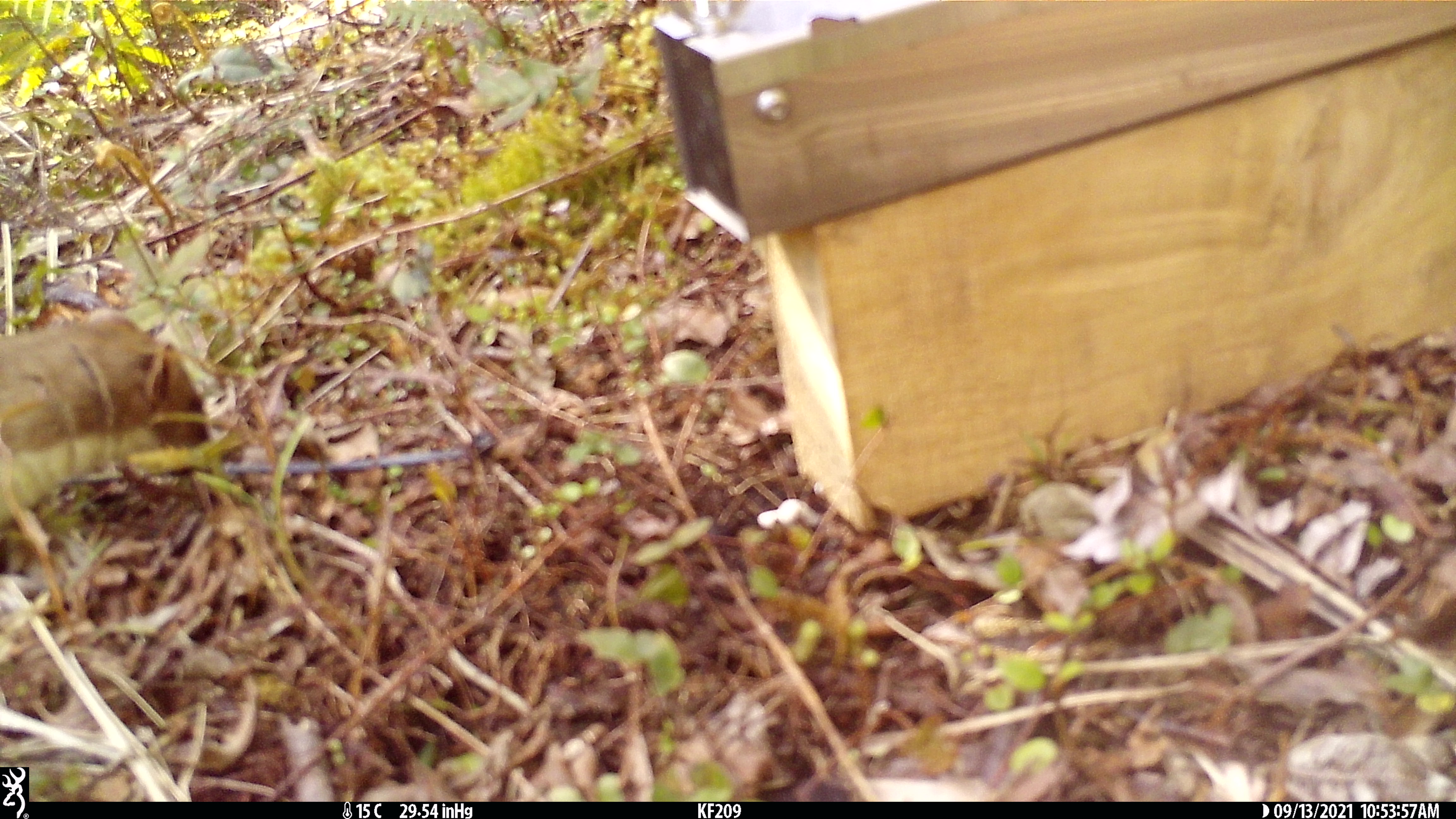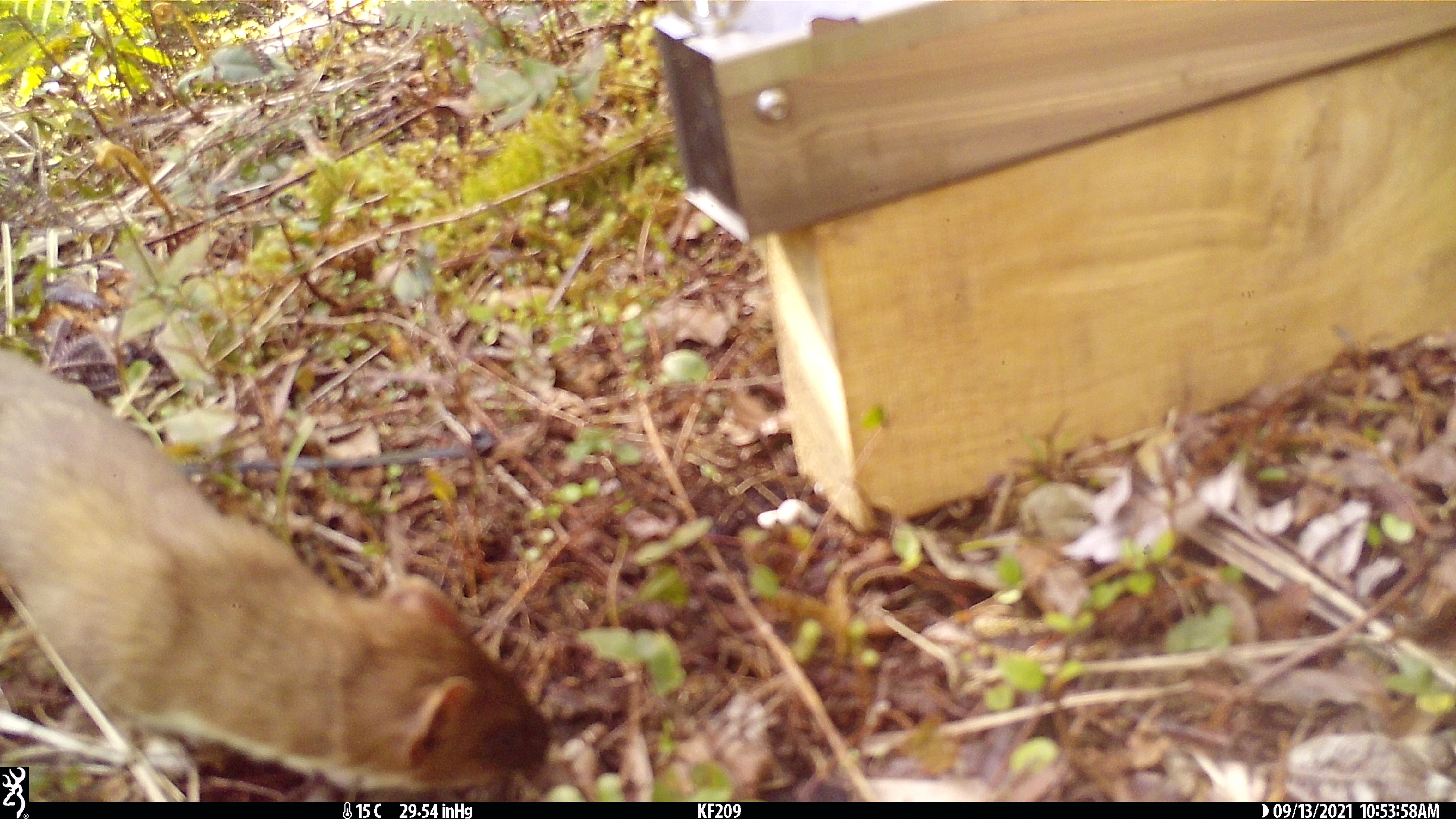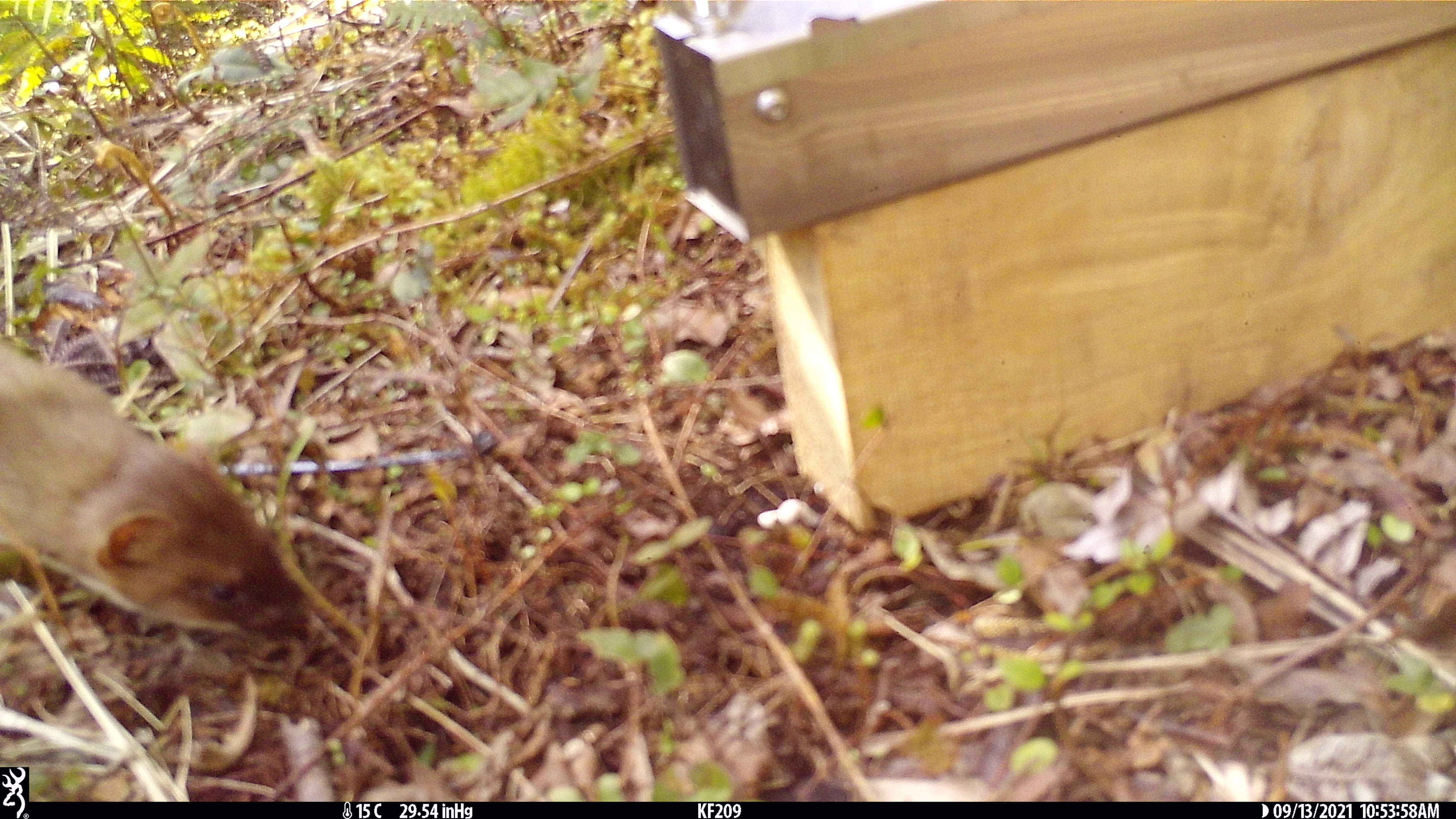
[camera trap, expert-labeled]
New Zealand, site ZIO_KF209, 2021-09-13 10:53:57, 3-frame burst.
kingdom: Animalia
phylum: Chordata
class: Mammalia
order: Carnivora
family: Mustelidae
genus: Mustela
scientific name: Mustela erminea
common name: stoat